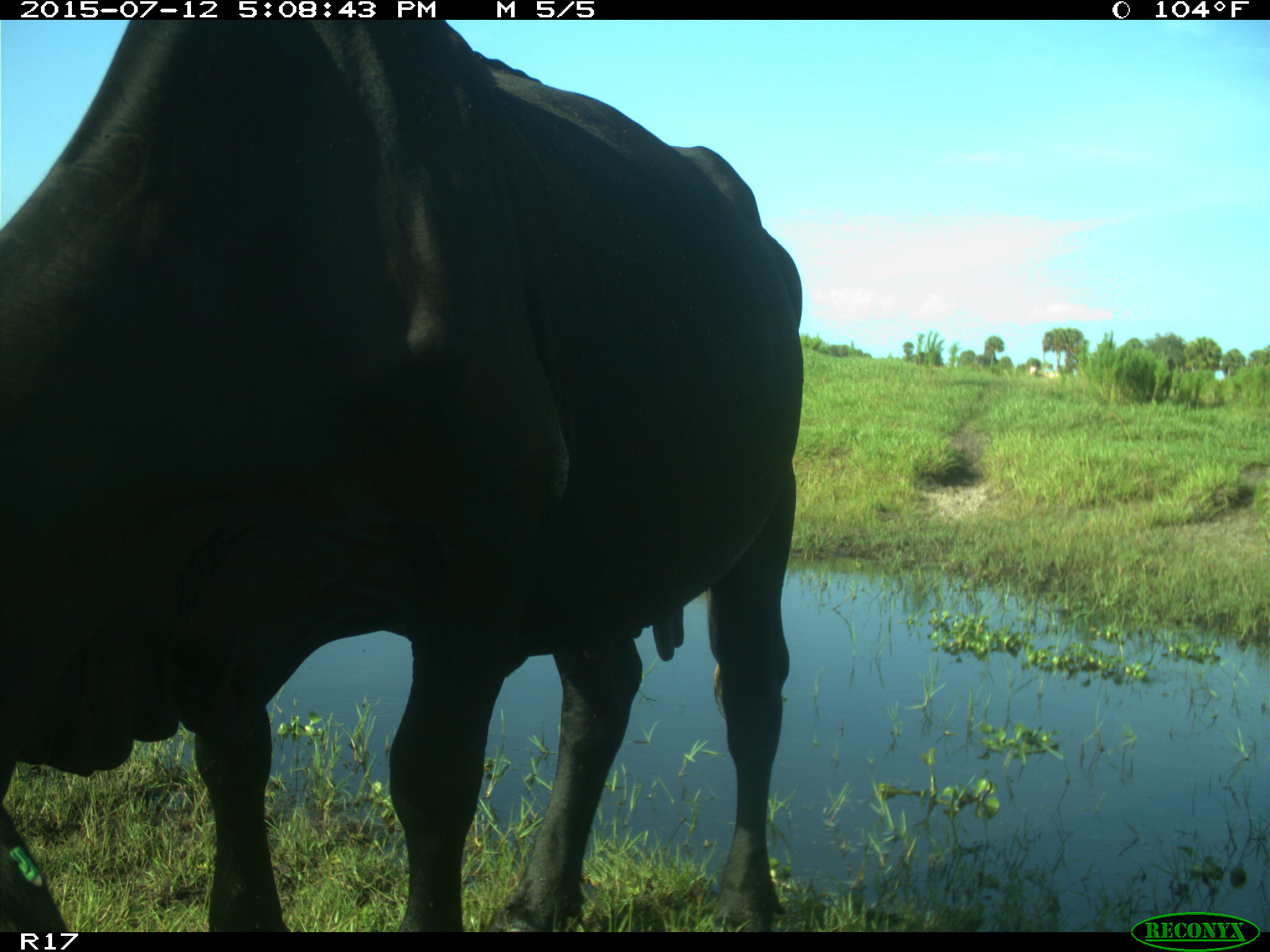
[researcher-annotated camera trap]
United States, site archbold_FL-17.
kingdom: Animalia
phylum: Chordata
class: Mammalia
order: Artiodactyla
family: Bovidae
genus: Bos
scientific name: Bos taurus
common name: domestic cow